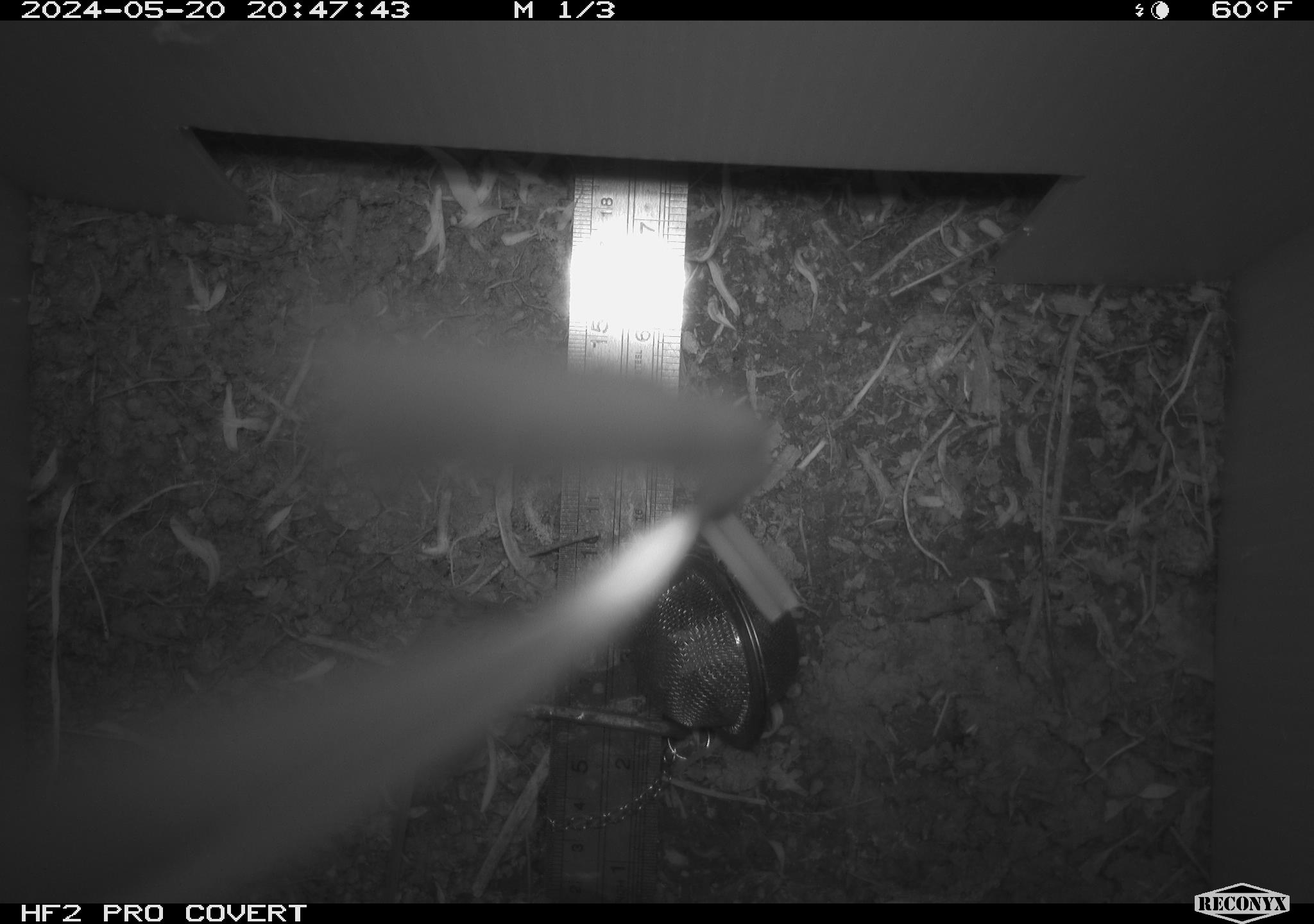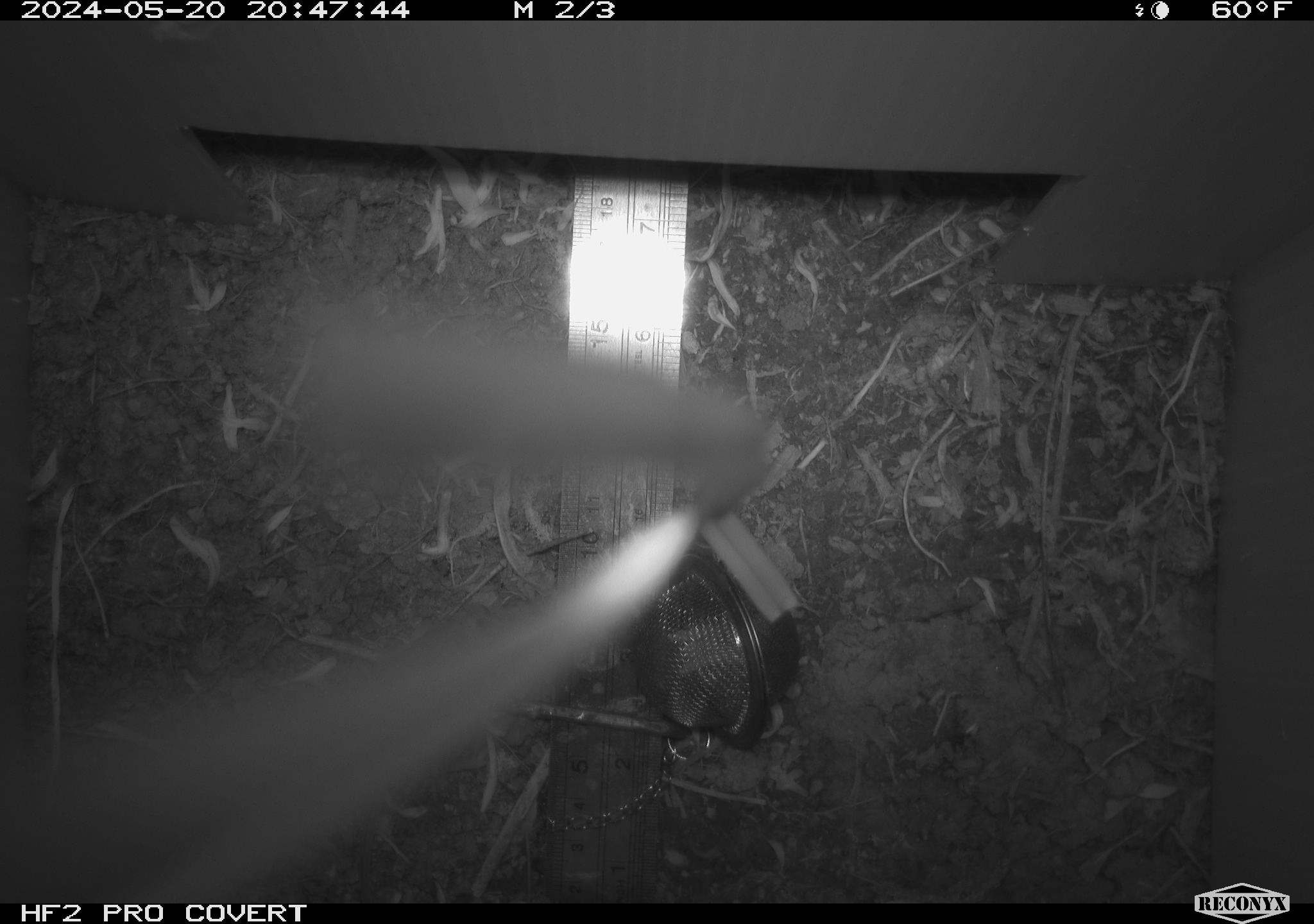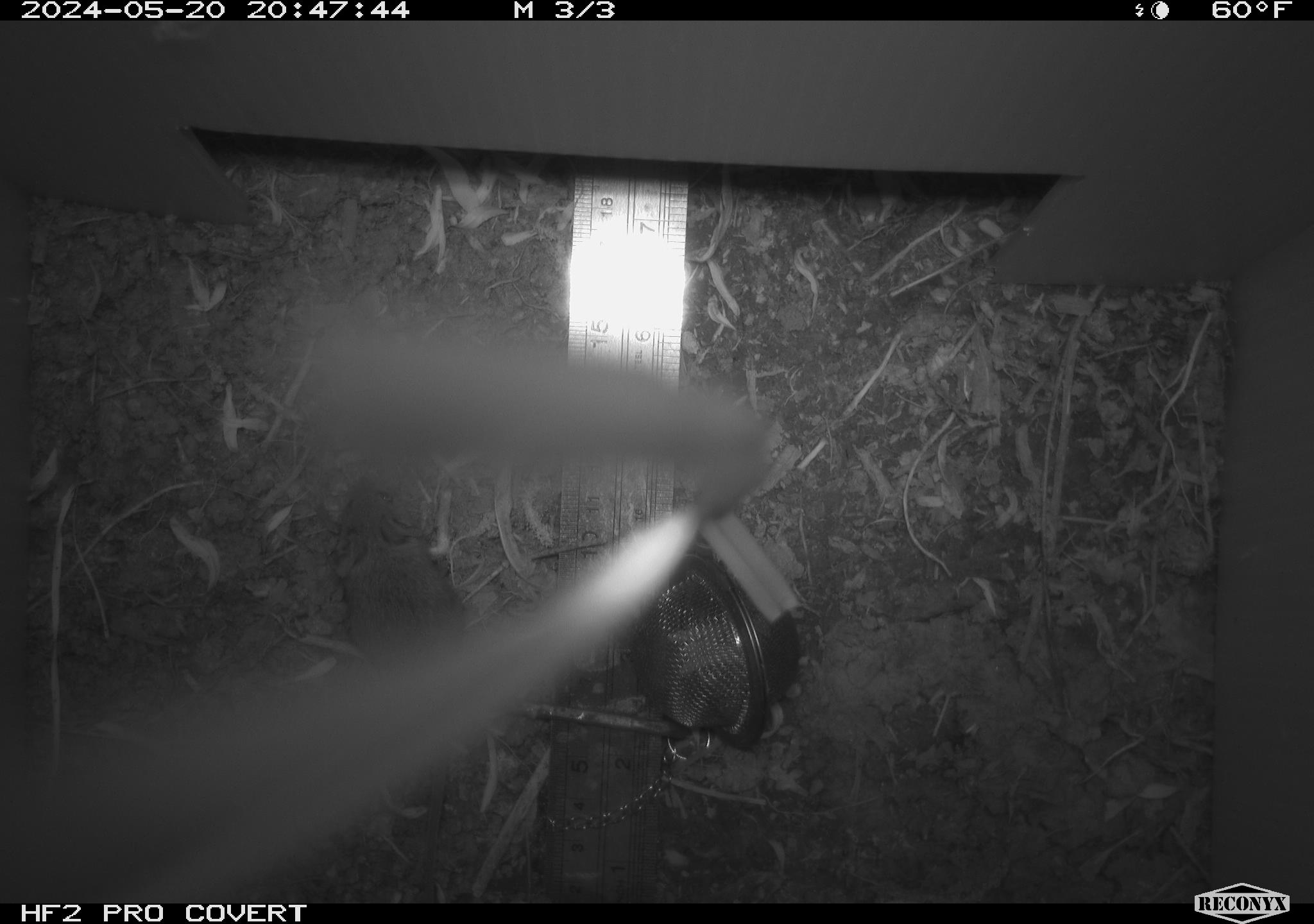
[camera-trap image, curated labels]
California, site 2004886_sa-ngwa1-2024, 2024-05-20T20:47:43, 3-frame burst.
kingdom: Animalia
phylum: Chordata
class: Mammalia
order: Rodentia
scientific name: Rodentia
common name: mouse species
Mouse species (Rodentia).